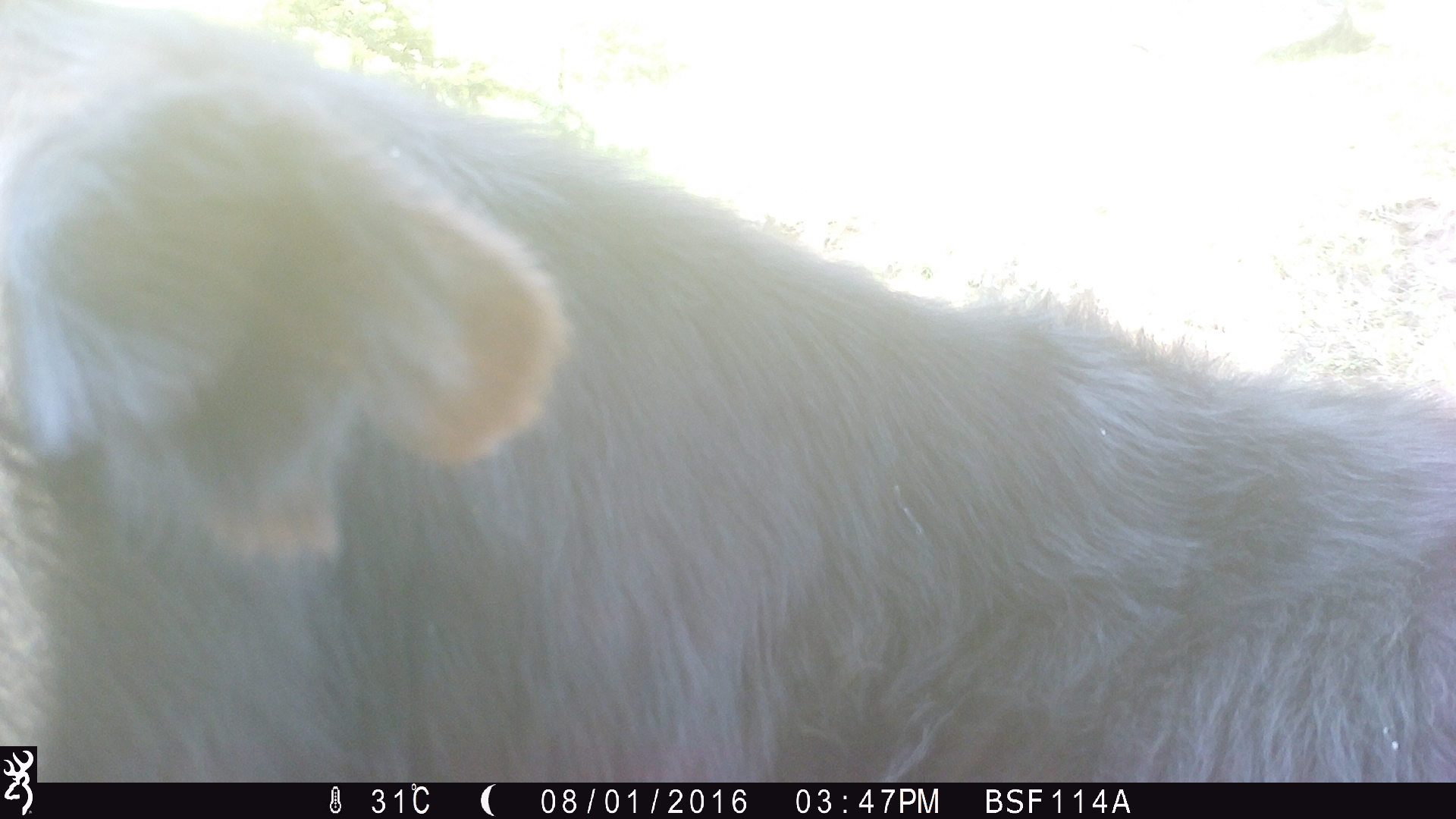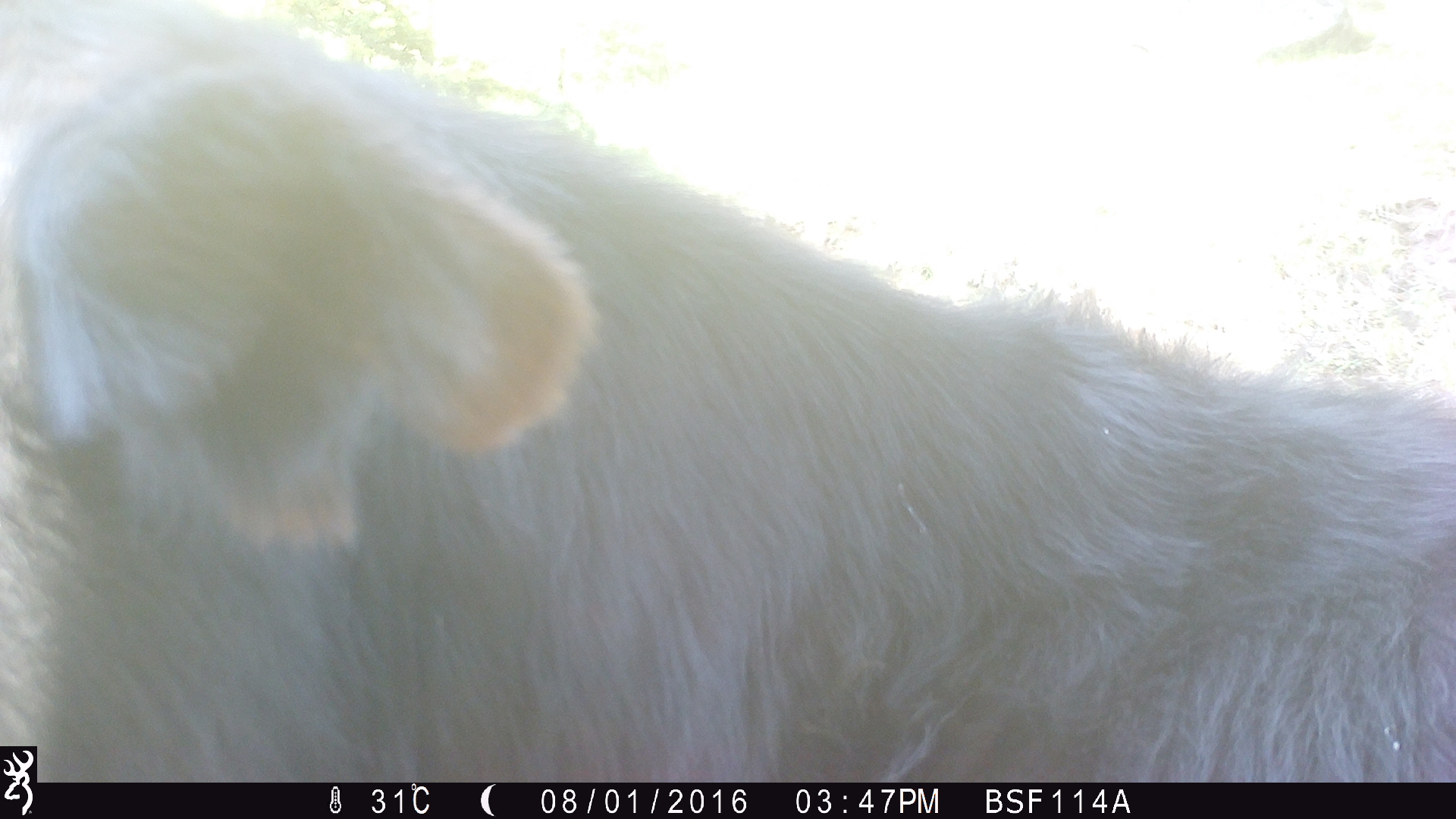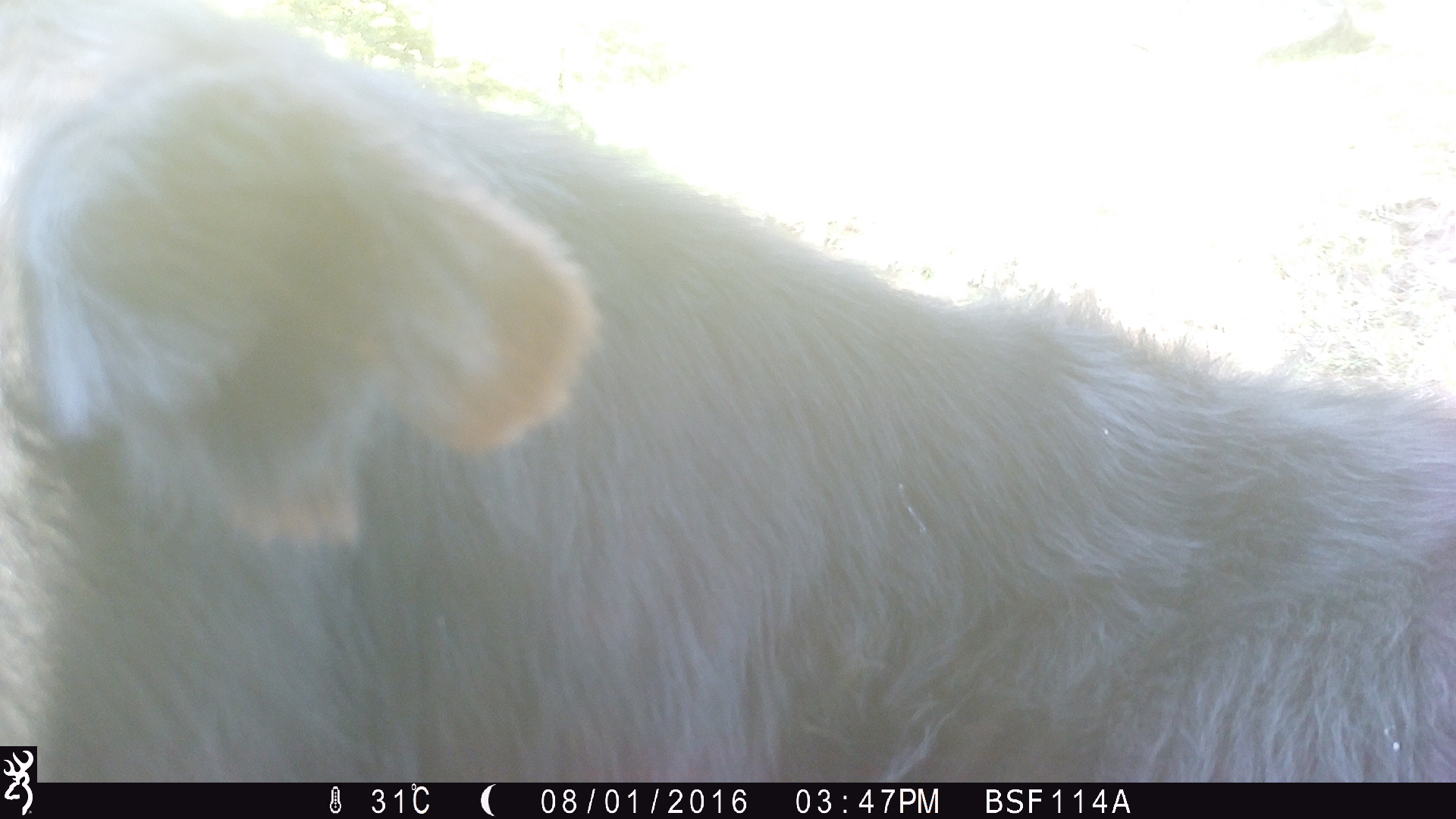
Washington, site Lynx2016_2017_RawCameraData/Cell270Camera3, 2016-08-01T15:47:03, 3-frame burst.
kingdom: Animalia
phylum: Chordata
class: Mammalia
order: Artiodactyla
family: Bovidae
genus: Bos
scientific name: Bos taurus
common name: domestic cattle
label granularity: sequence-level